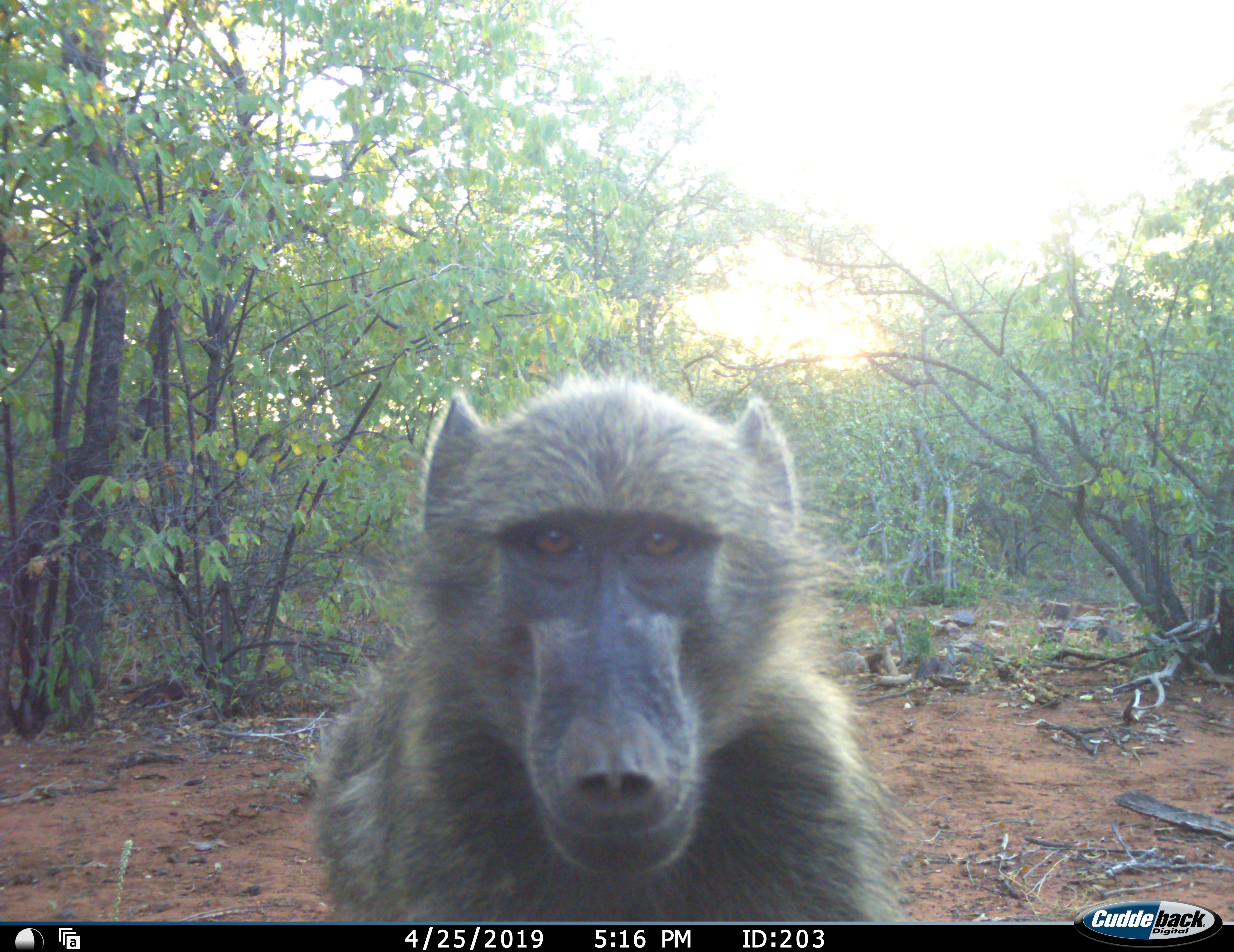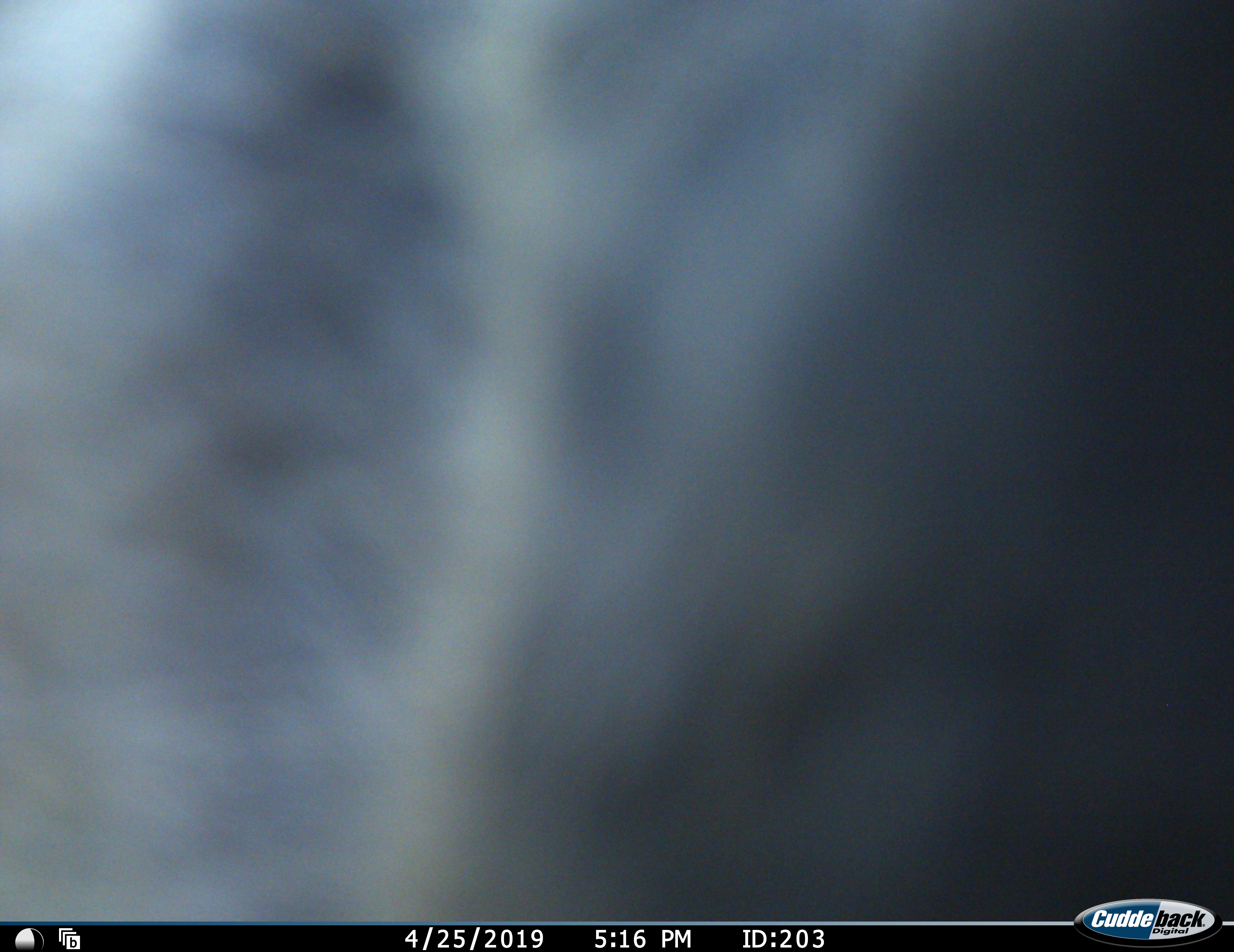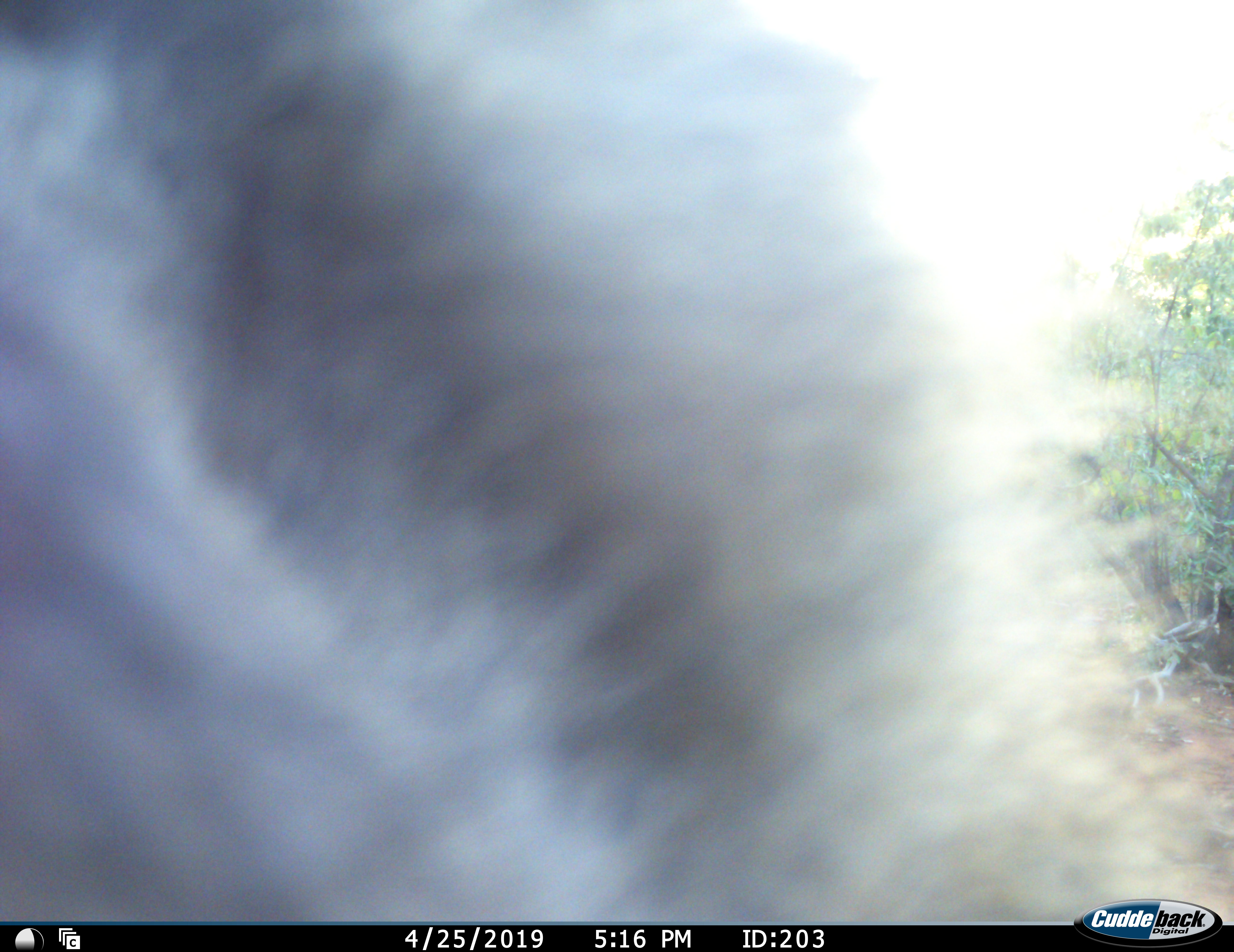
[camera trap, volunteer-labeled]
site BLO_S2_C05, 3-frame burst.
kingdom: Animalia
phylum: Chordata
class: Mammalia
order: Primates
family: Cercopithecidae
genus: Papio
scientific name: Papio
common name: baboon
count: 1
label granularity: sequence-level